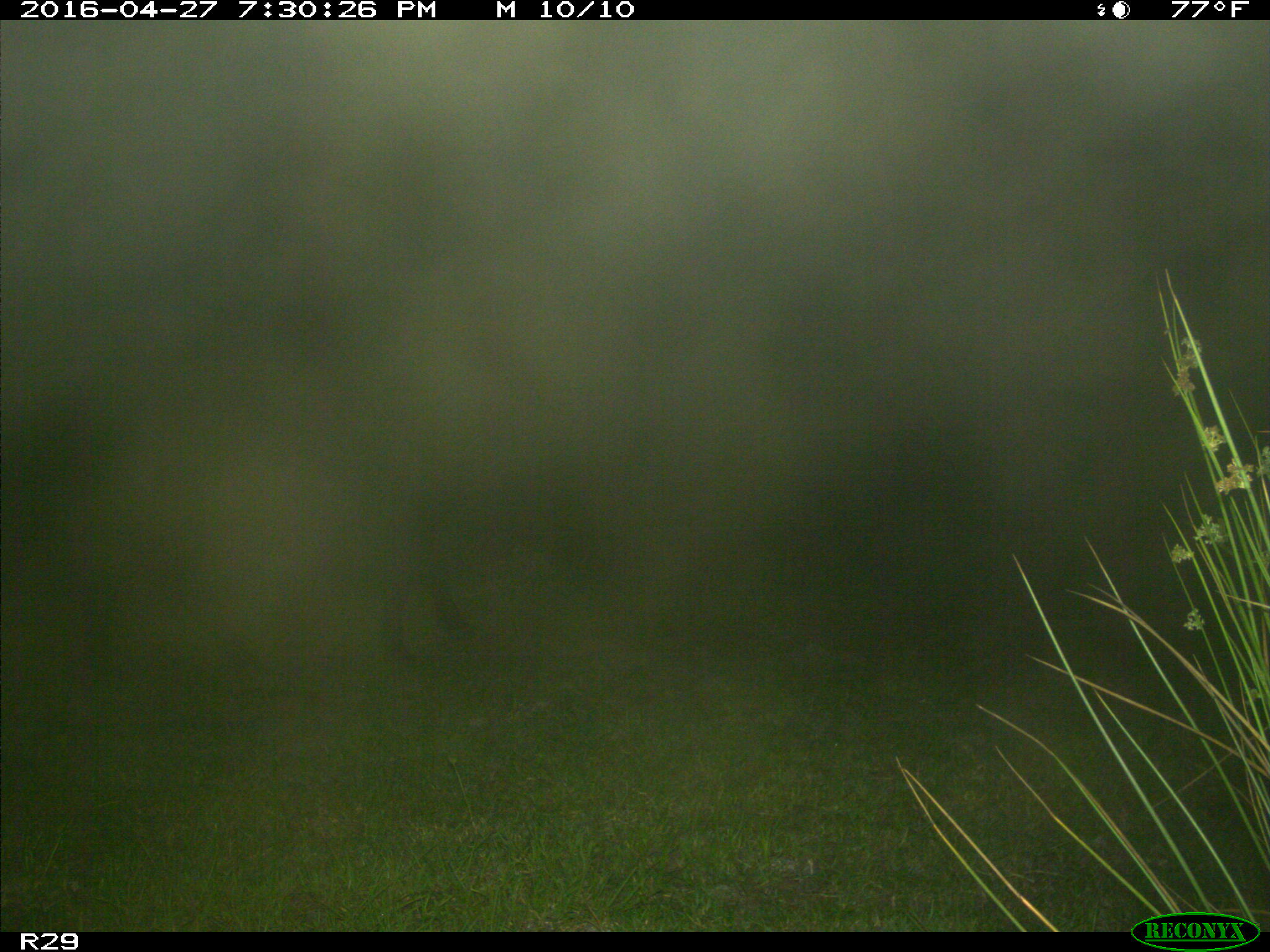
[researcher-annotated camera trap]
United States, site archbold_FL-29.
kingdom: Animalia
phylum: Chordata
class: Mammalia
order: Artiodactyla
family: Bovidae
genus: Bos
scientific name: Bos taurus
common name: domestic cow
Bos taurus (domestic cow).